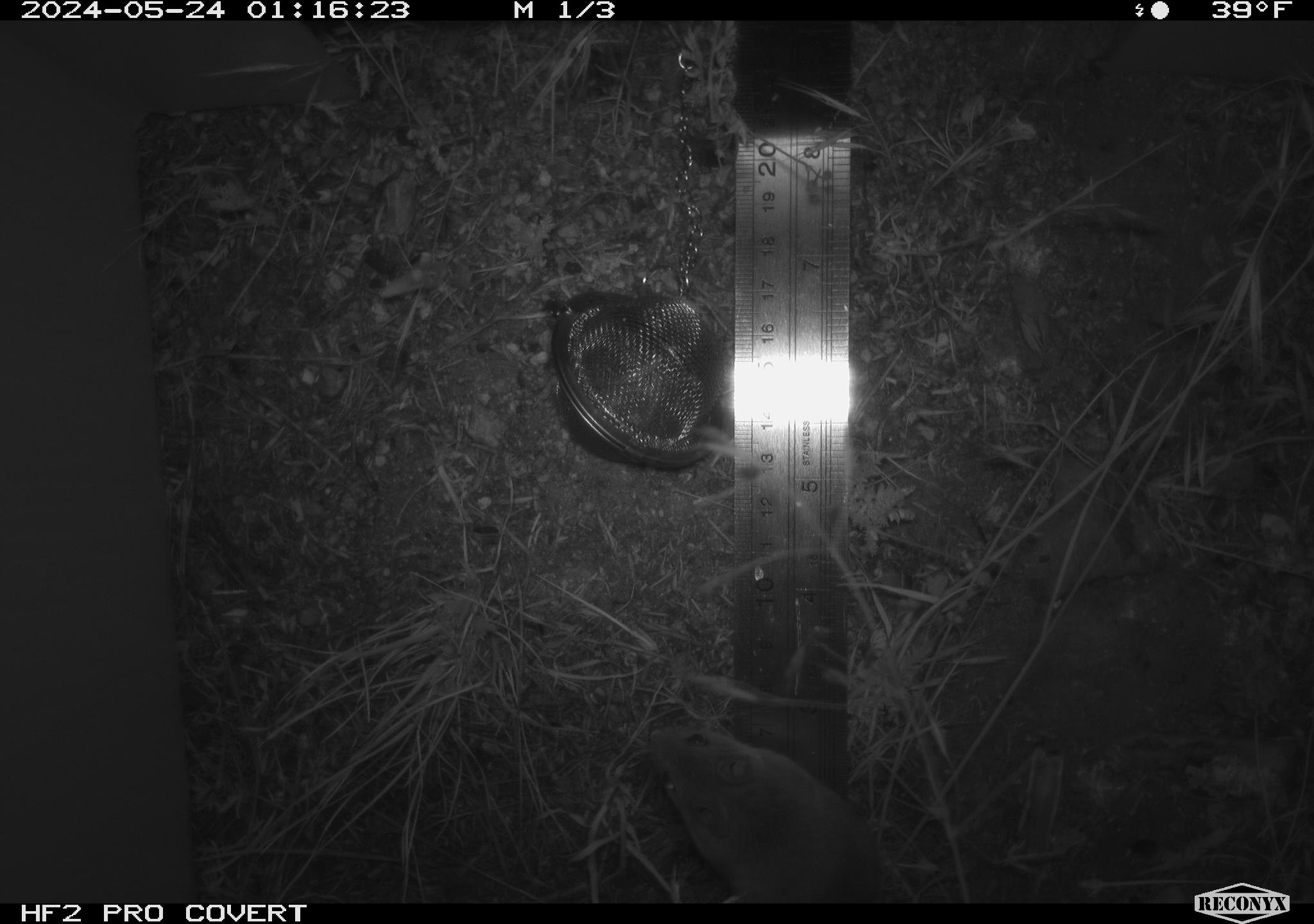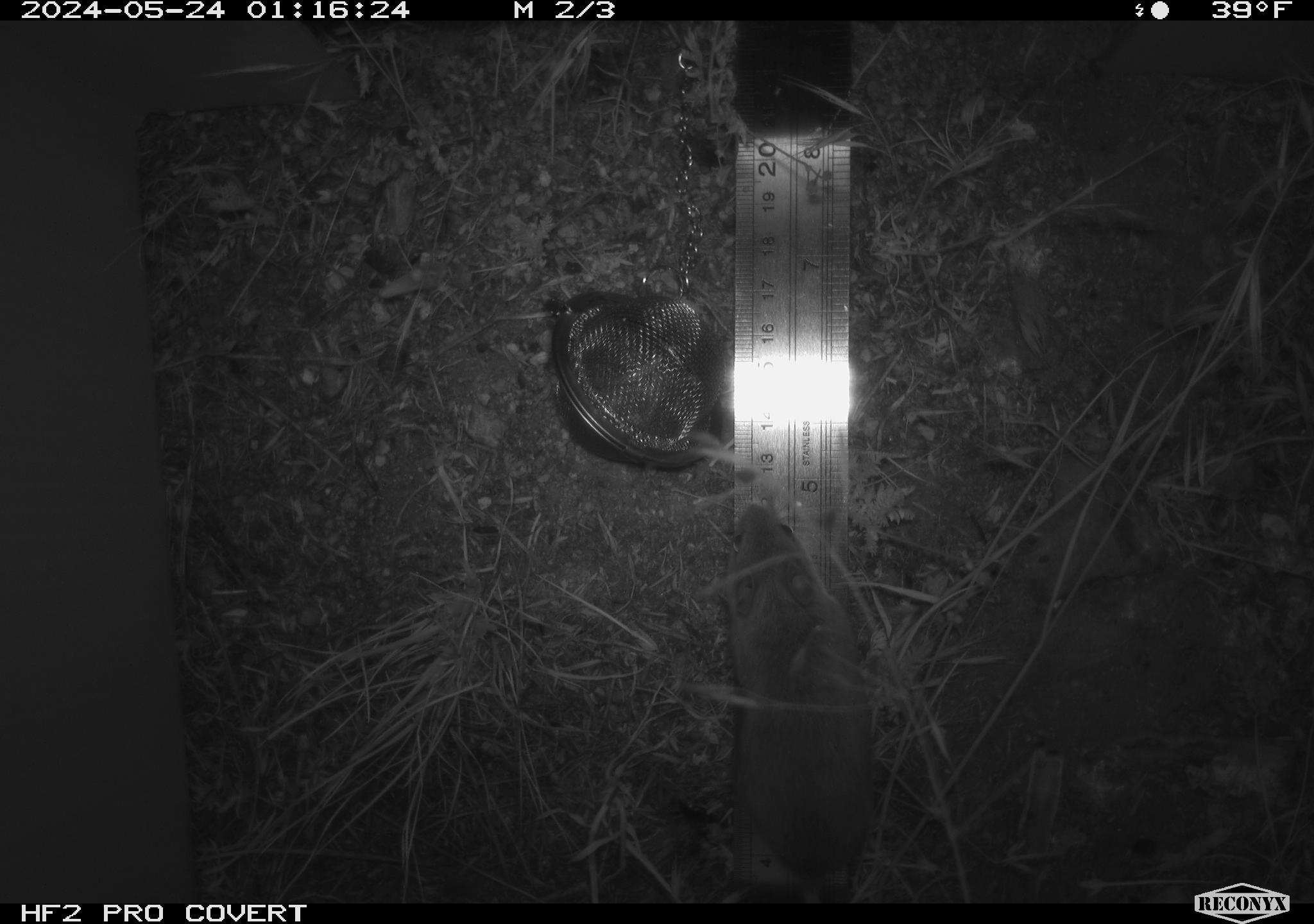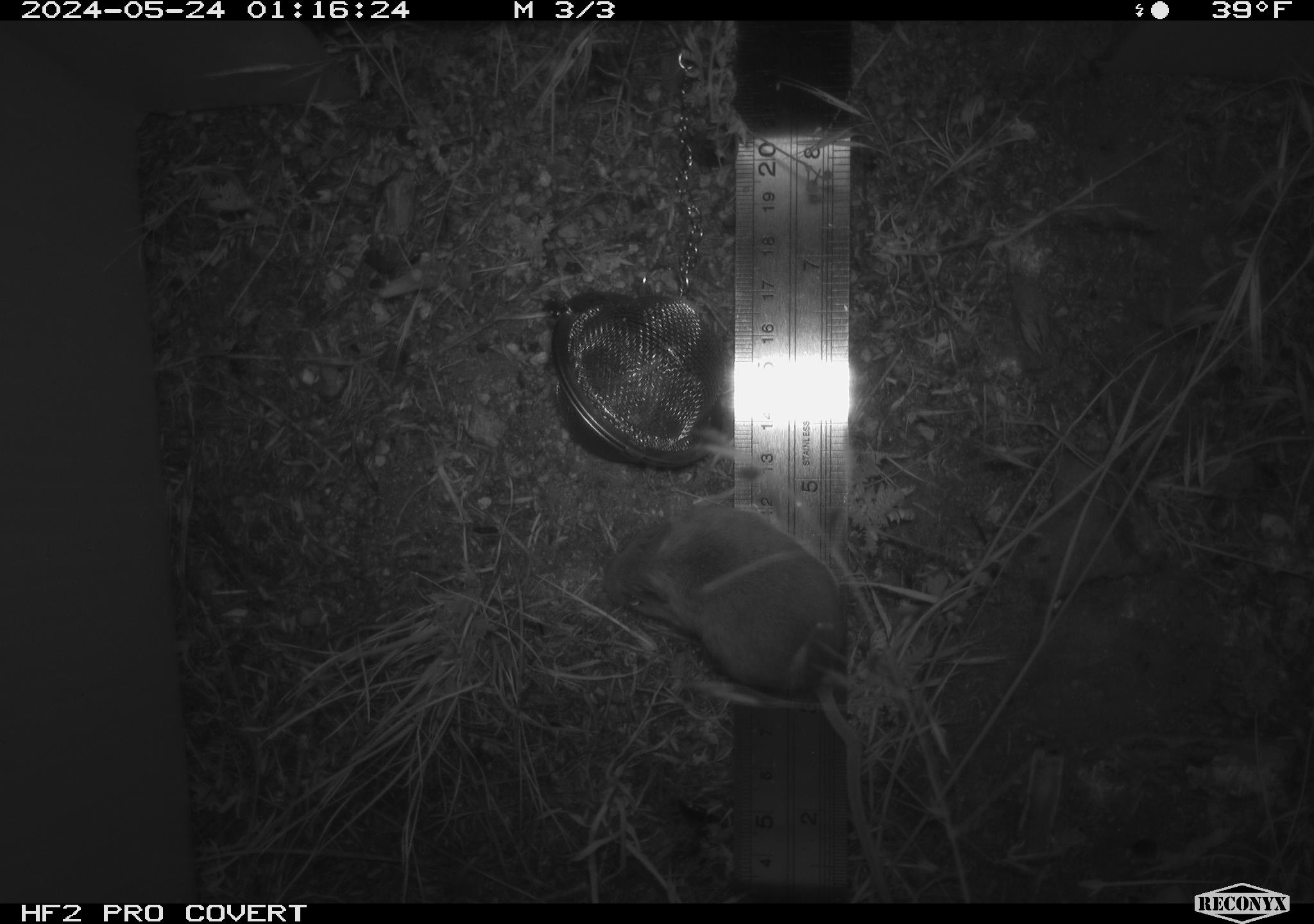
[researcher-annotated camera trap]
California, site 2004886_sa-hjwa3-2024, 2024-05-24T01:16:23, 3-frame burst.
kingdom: Animalia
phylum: Chordata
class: Mammalia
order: Rodentia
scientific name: Rodentia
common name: rodent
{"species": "rodent (Rodentia)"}